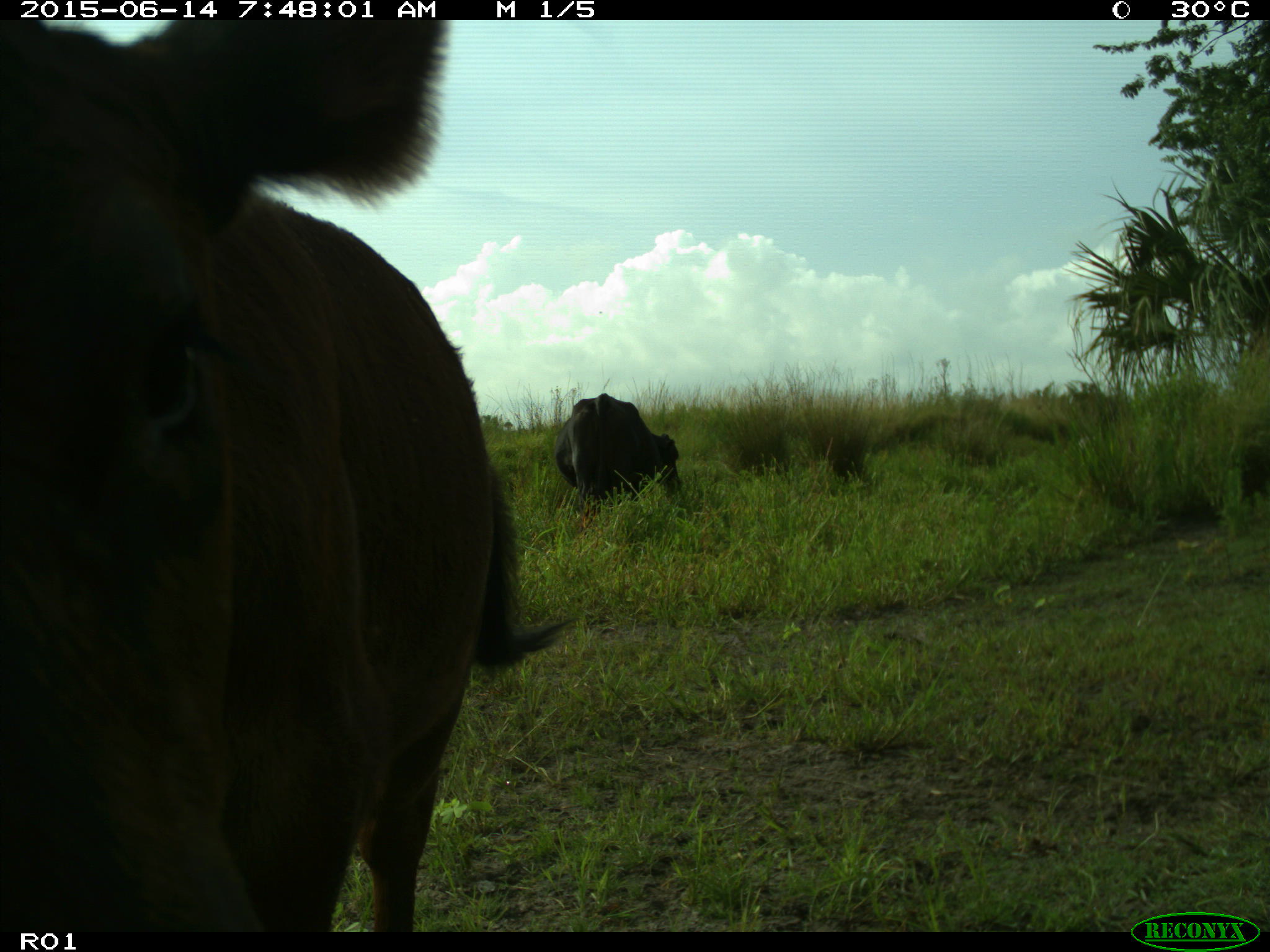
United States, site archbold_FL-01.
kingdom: Animalia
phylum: Chordata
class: Mammalia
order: Artiodactyla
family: Bovidae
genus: Bos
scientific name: Bos taurus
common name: domestic cow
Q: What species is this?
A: Bos taurus (domestic cow).